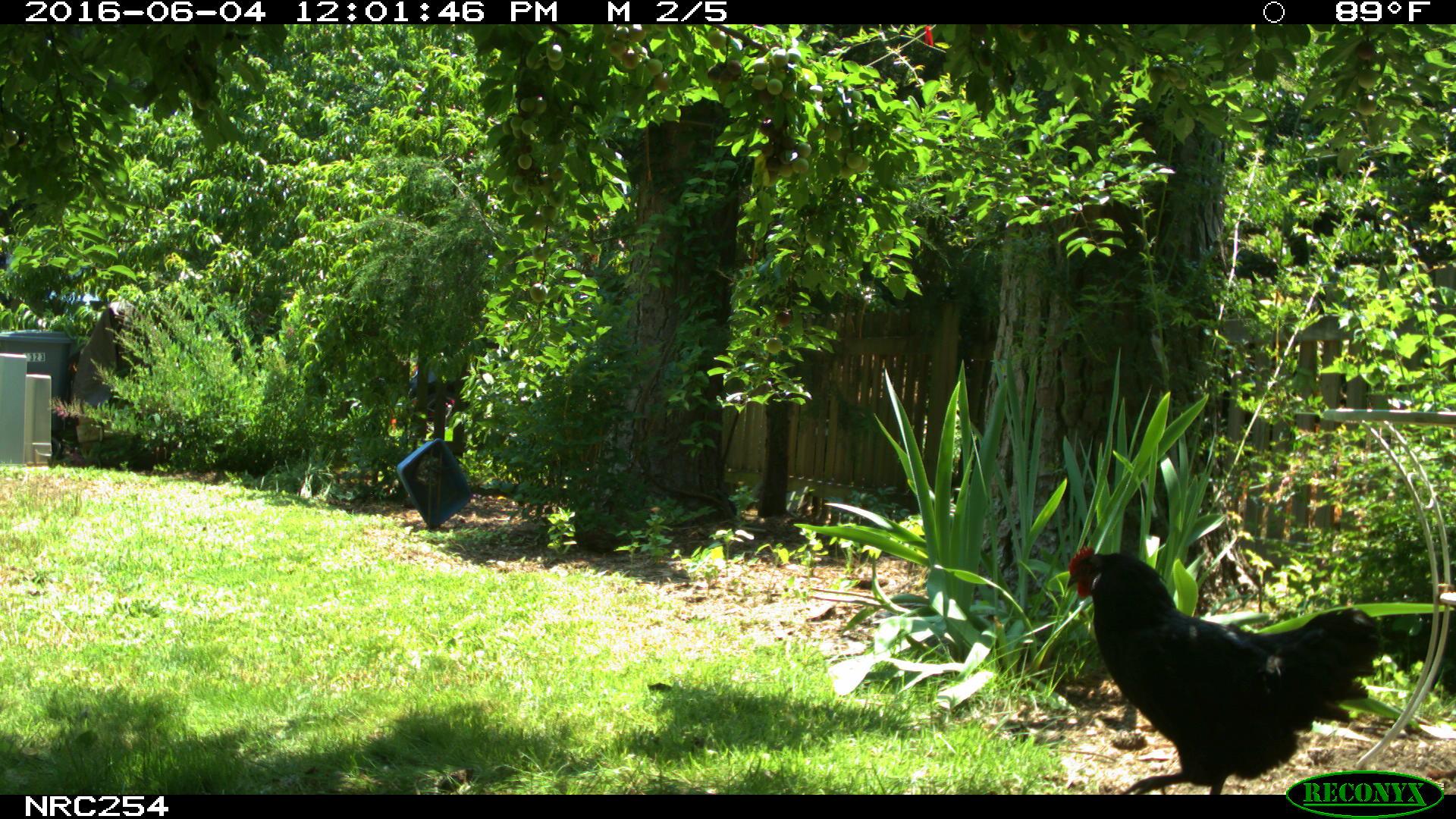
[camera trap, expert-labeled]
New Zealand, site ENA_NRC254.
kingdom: Animalia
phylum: Chordata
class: Aves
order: Galliformes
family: Phasianidae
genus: Gallus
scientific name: Gallus gallus domesticus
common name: chicken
Chicken (Gallus gallus domesticus).